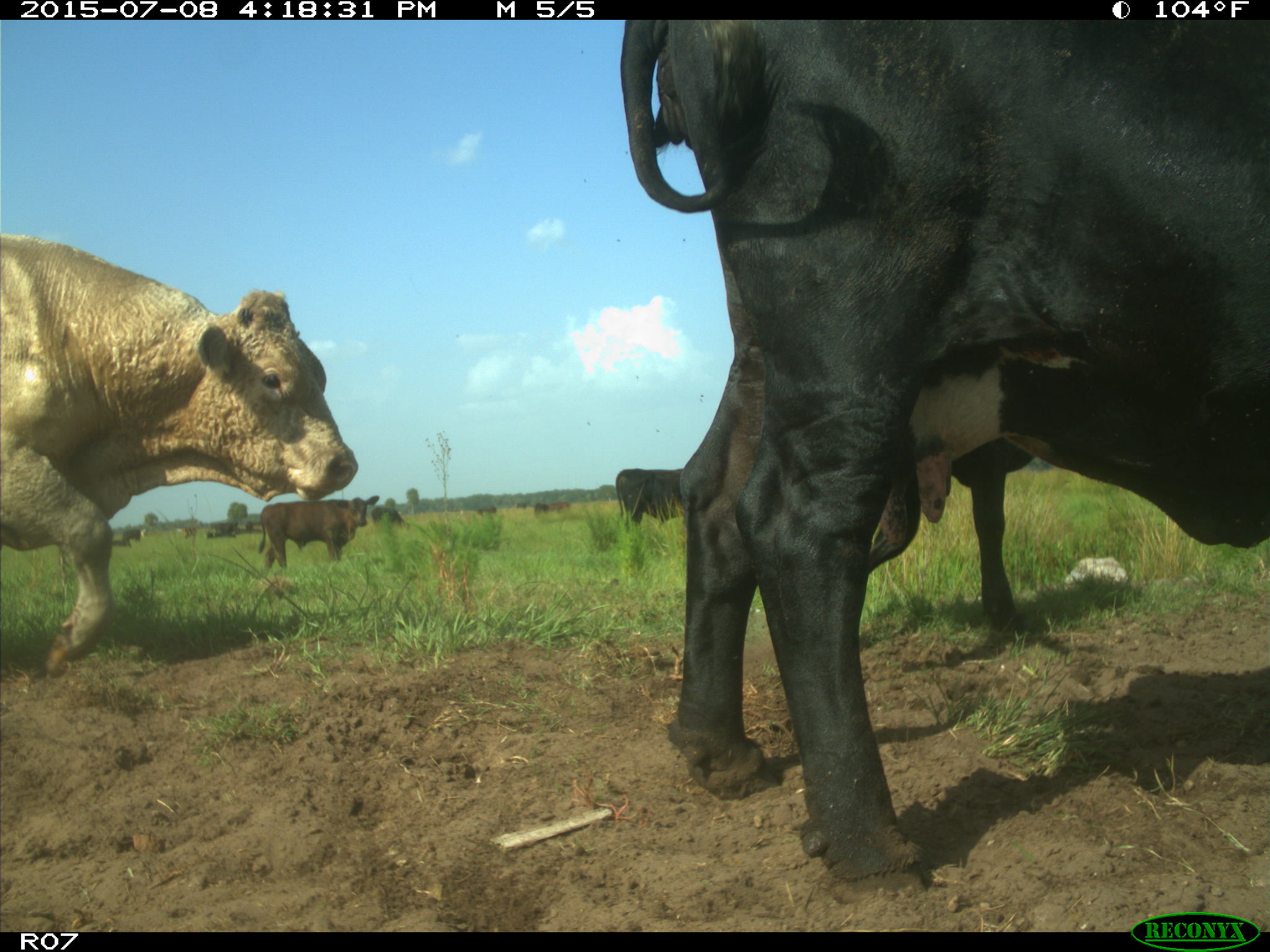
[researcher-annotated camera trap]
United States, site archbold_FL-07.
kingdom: Animalia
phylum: Chordata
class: Mammalia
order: Artiodactyla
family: Bovidae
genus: Bos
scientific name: Bos taurus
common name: domestic cow